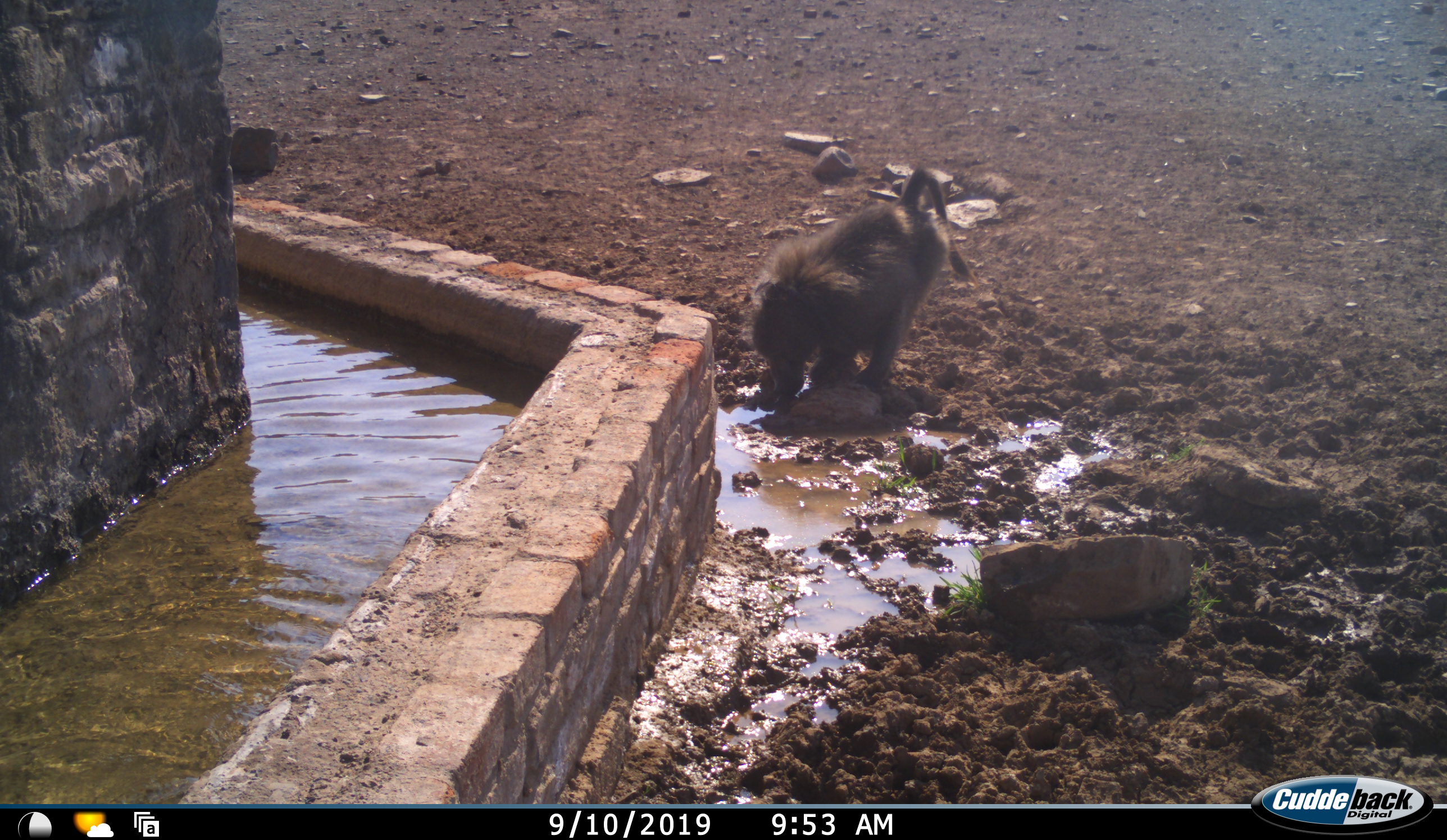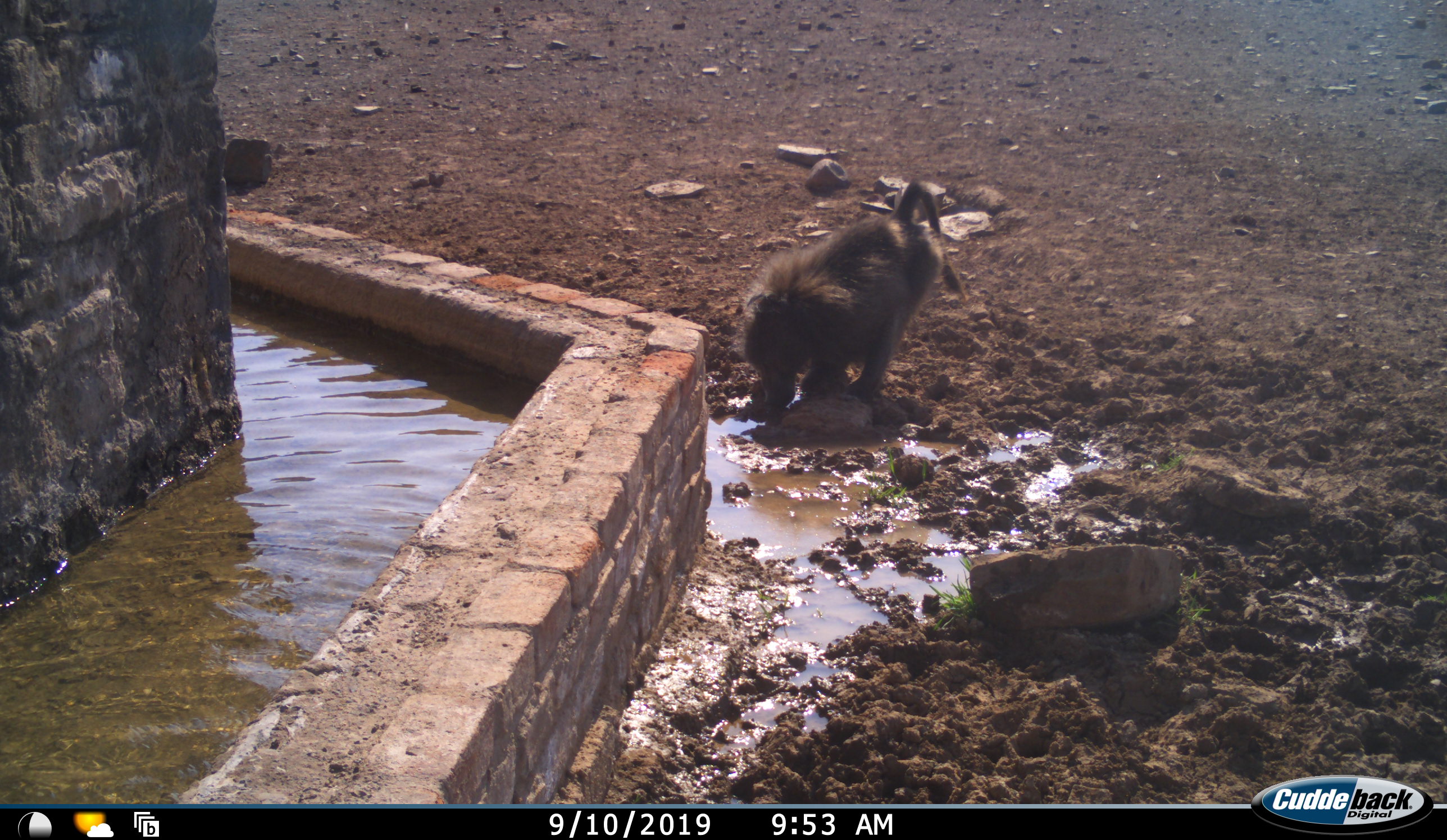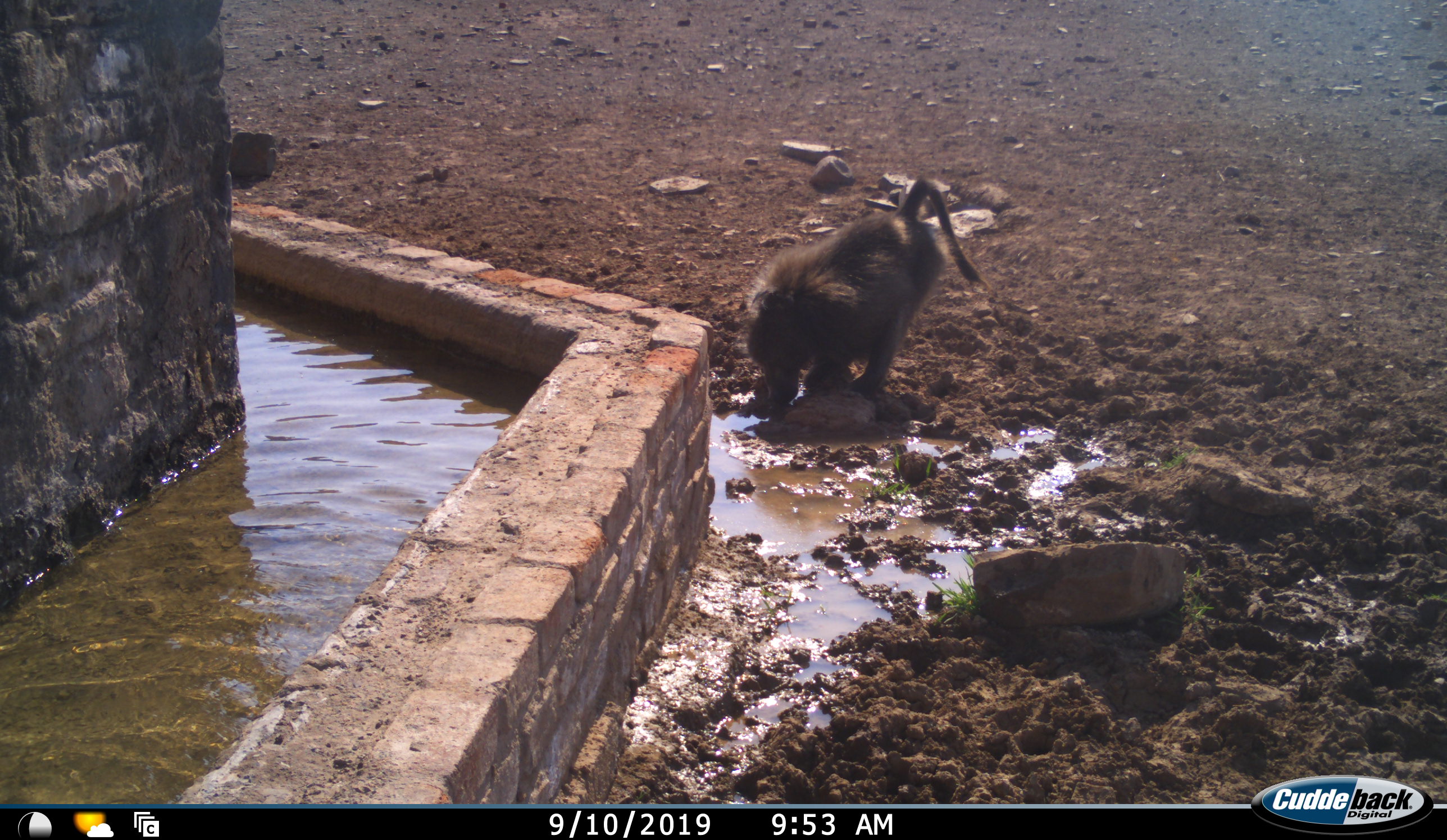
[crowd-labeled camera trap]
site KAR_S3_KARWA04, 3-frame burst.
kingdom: Animalia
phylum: Chordata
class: Mammalia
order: Primates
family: Cercopithecidae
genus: Papio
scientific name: Papio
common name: baboon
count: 1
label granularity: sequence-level